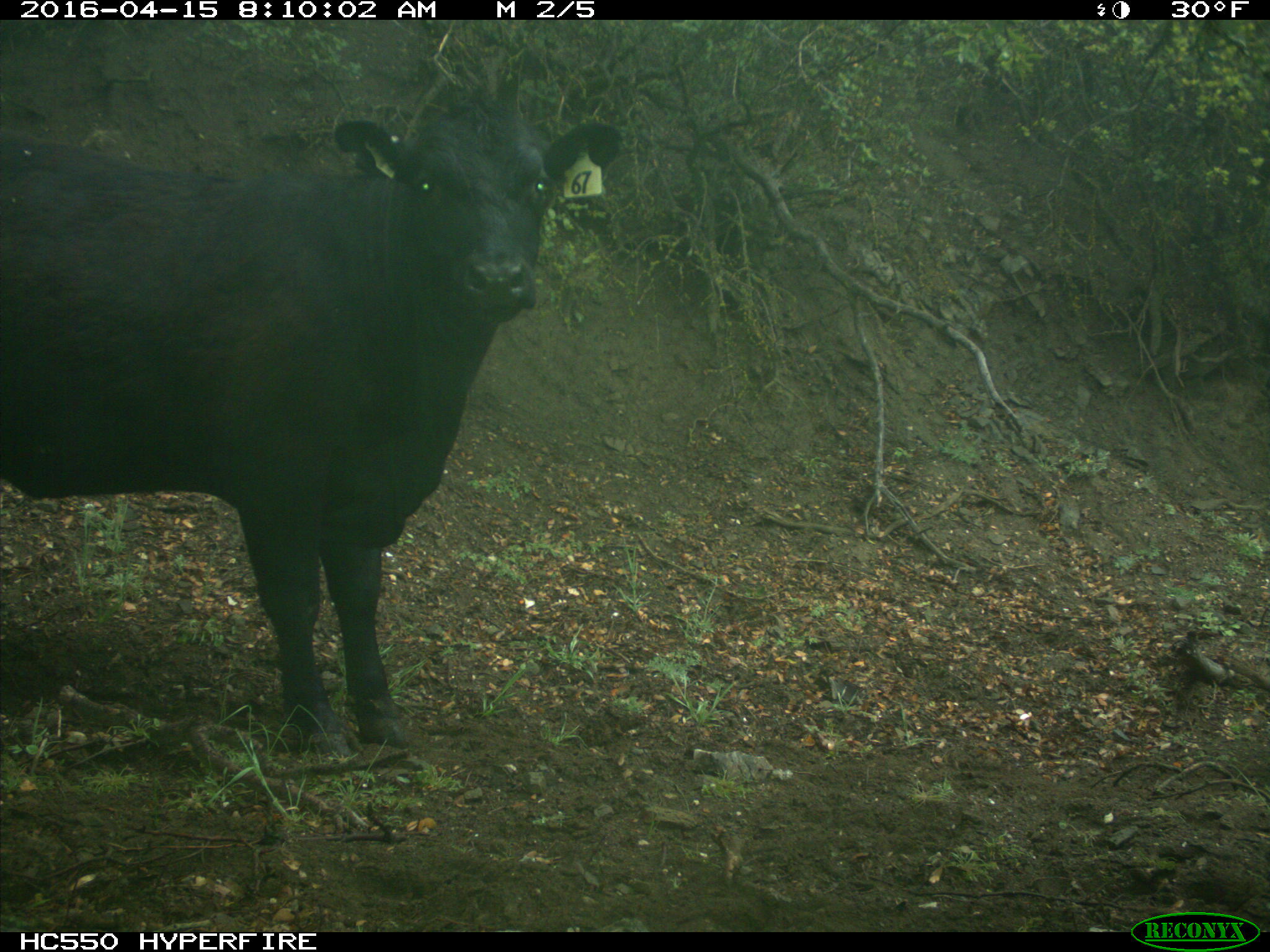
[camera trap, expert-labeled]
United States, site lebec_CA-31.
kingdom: Animalia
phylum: Chordata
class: Mammalia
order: Artiodactyla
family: Bovidae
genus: Bos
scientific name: Bos taurus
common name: domestic cow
Bos taurus (domestic cow).